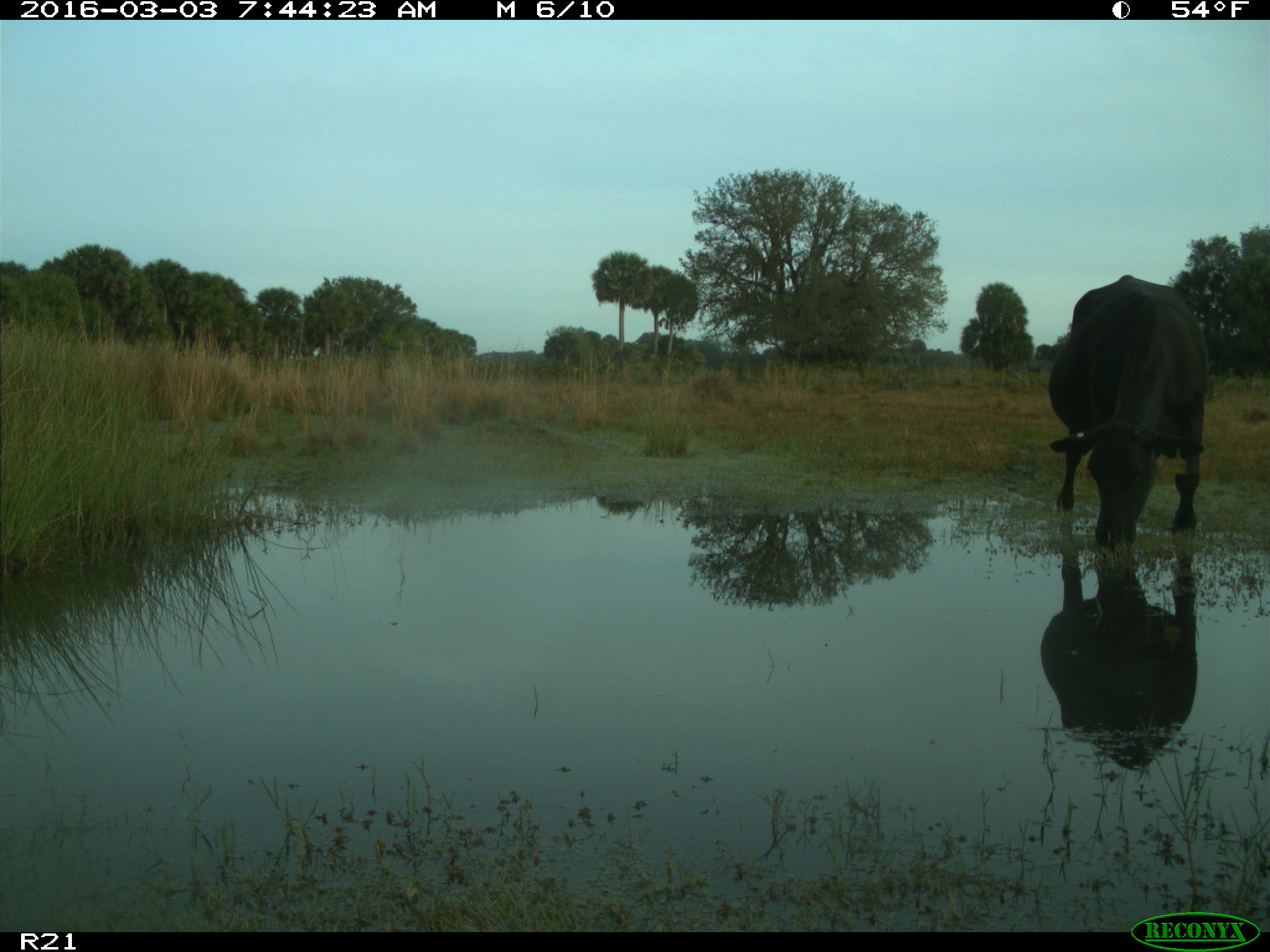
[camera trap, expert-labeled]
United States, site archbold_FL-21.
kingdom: Animalia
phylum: Chordata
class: Mammalia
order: Artiodactyla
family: Bovidae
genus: Bos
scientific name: Bos taurus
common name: domestic cow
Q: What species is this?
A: Bos taurus (domestic cow).